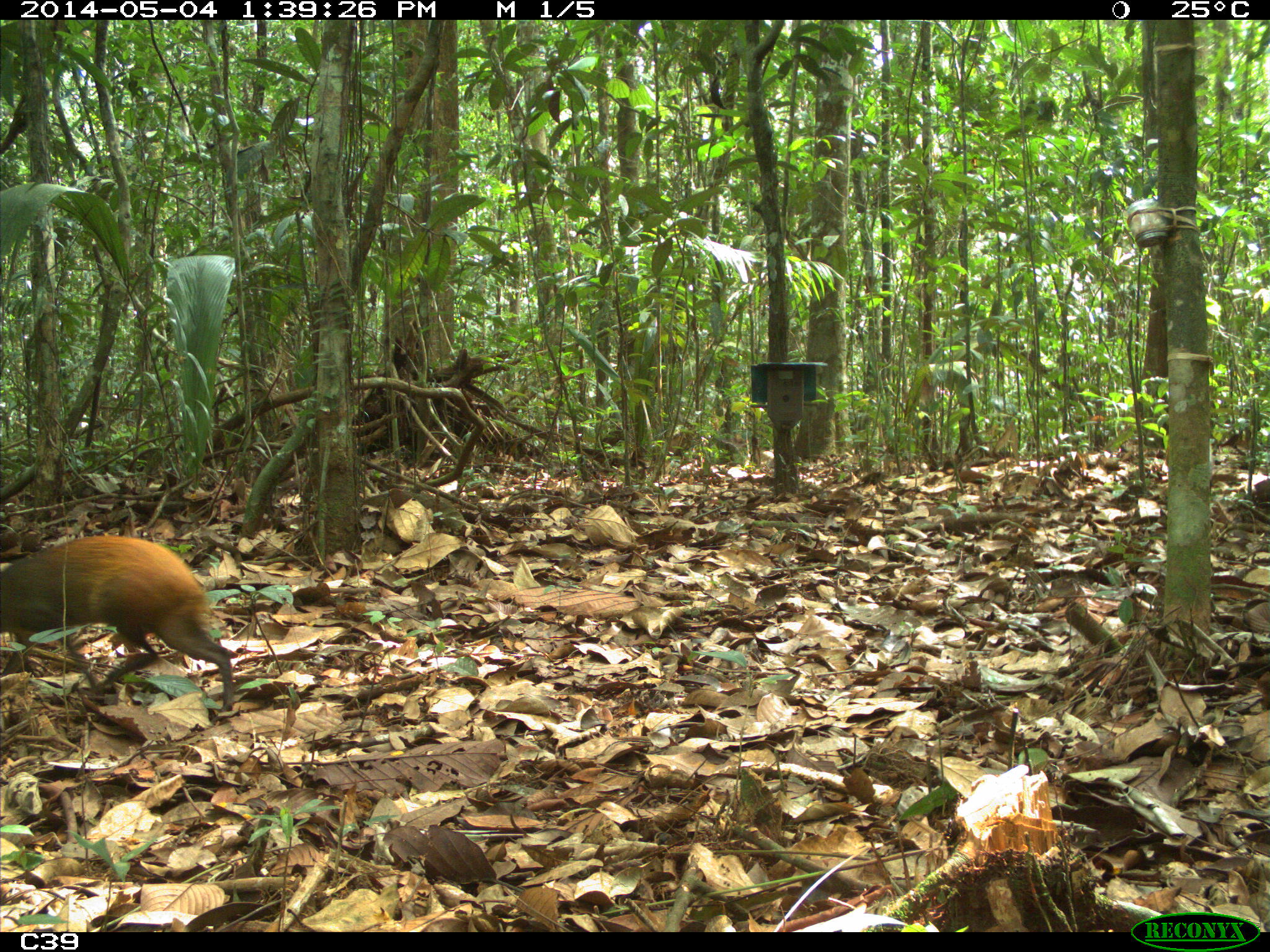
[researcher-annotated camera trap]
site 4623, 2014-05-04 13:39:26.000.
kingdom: Animalia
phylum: Chordata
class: Mammalia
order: Rodentia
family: Dasyproctidae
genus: Dasyprocta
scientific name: Dasyprocta leporina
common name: red-rumped agouti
Dasyprocta leporina (red-rumped agouti), count 2, age adult.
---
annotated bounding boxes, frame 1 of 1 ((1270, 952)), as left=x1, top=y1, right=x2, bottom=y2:
dasyprocta leporina: left=0, top=532, right=233, bottom=721